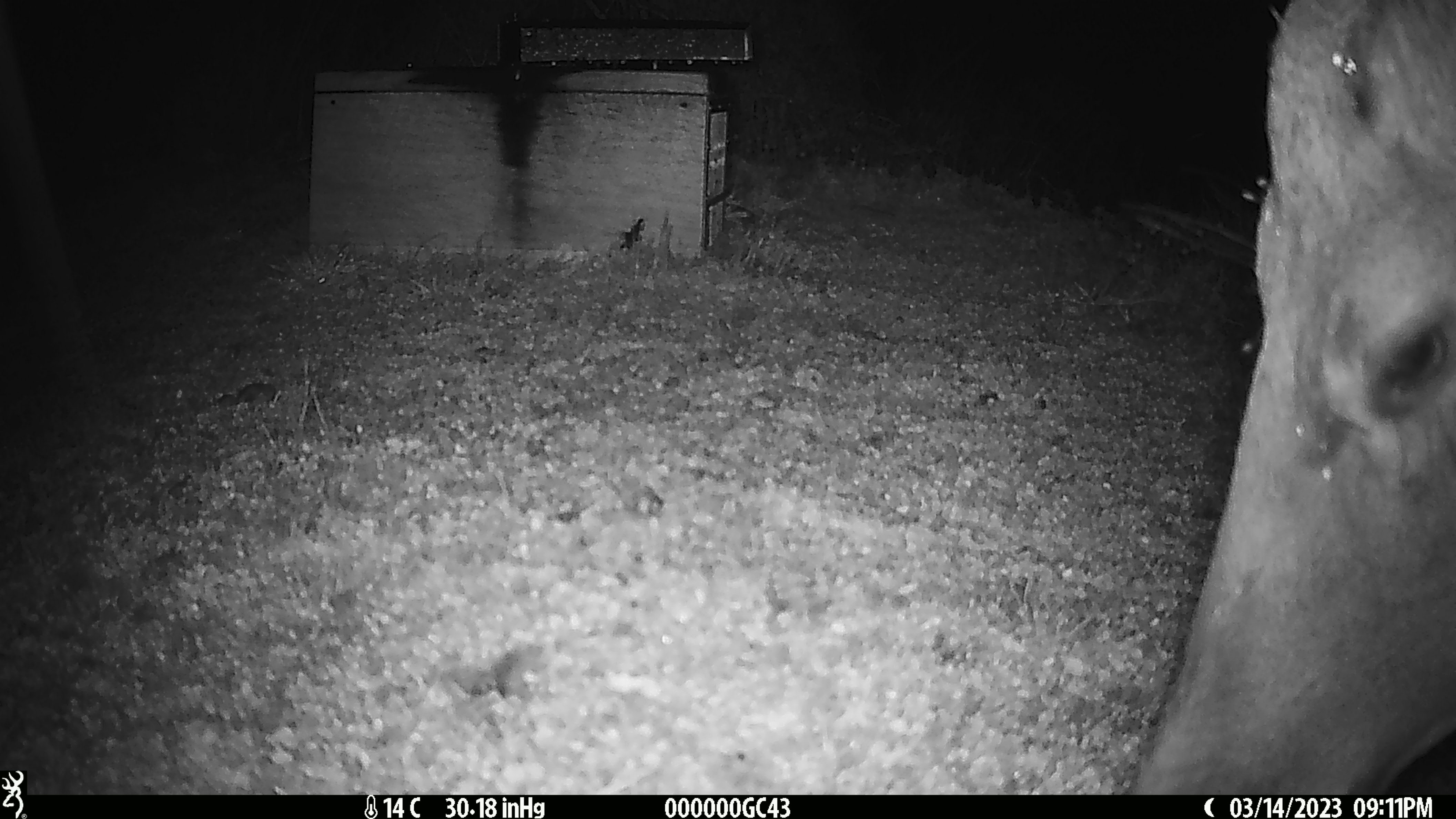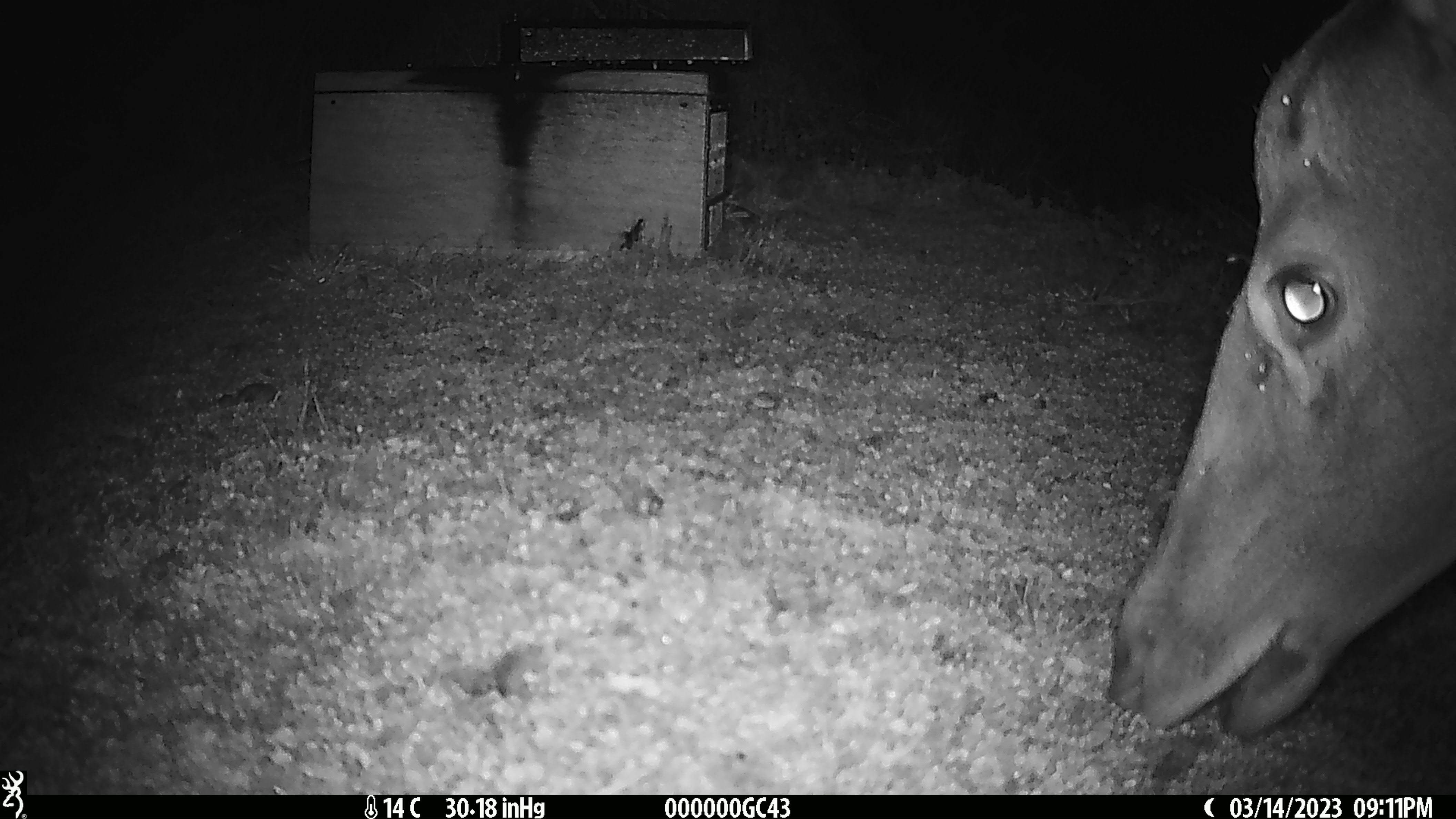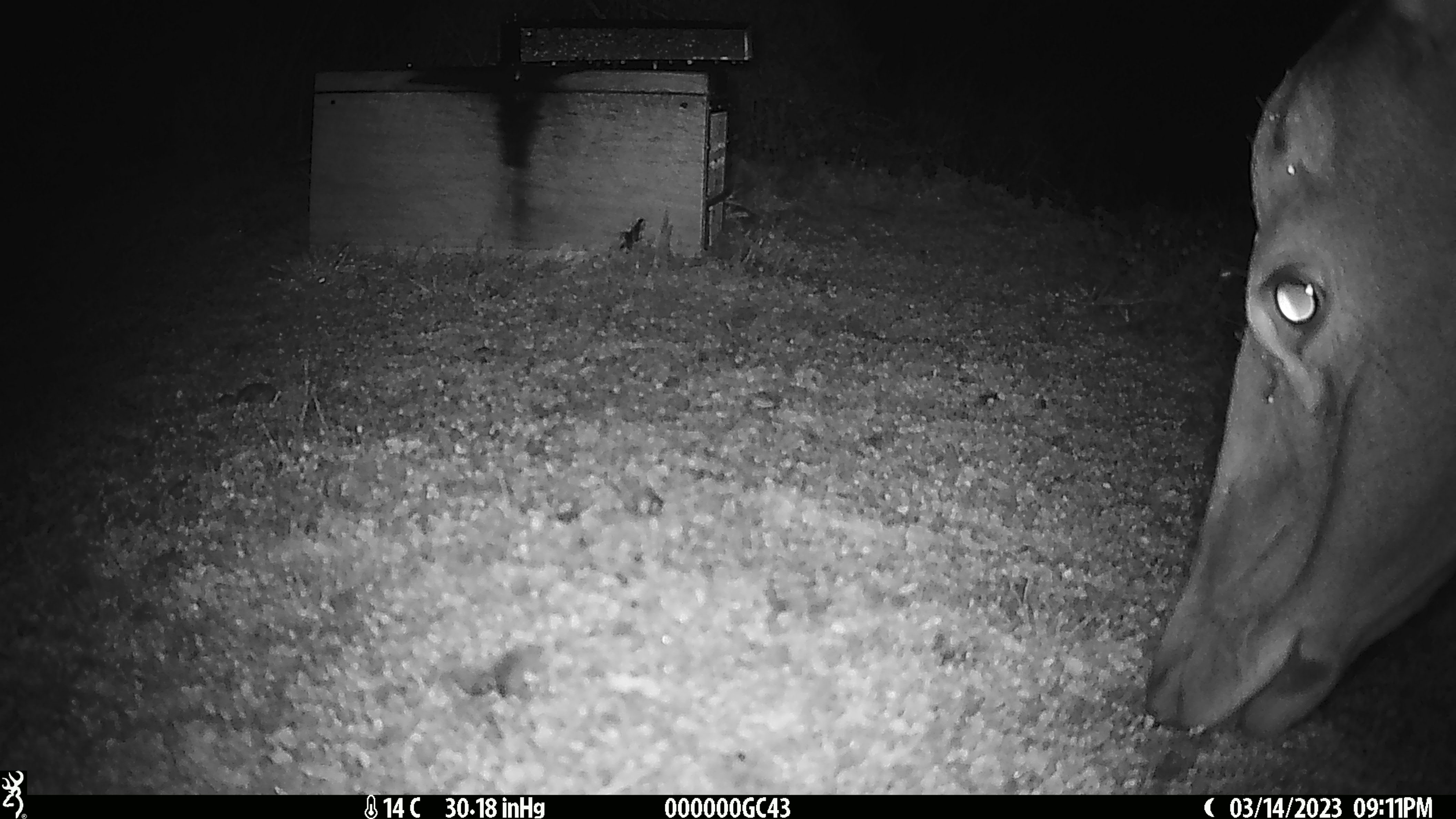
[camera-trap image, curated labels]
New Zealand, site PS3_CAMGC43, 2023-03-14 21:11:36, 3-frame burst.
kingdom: Animalia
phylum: Chordata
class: Mammalia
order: Artiodactyla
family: Cervidae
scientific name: Cervidae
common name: deer